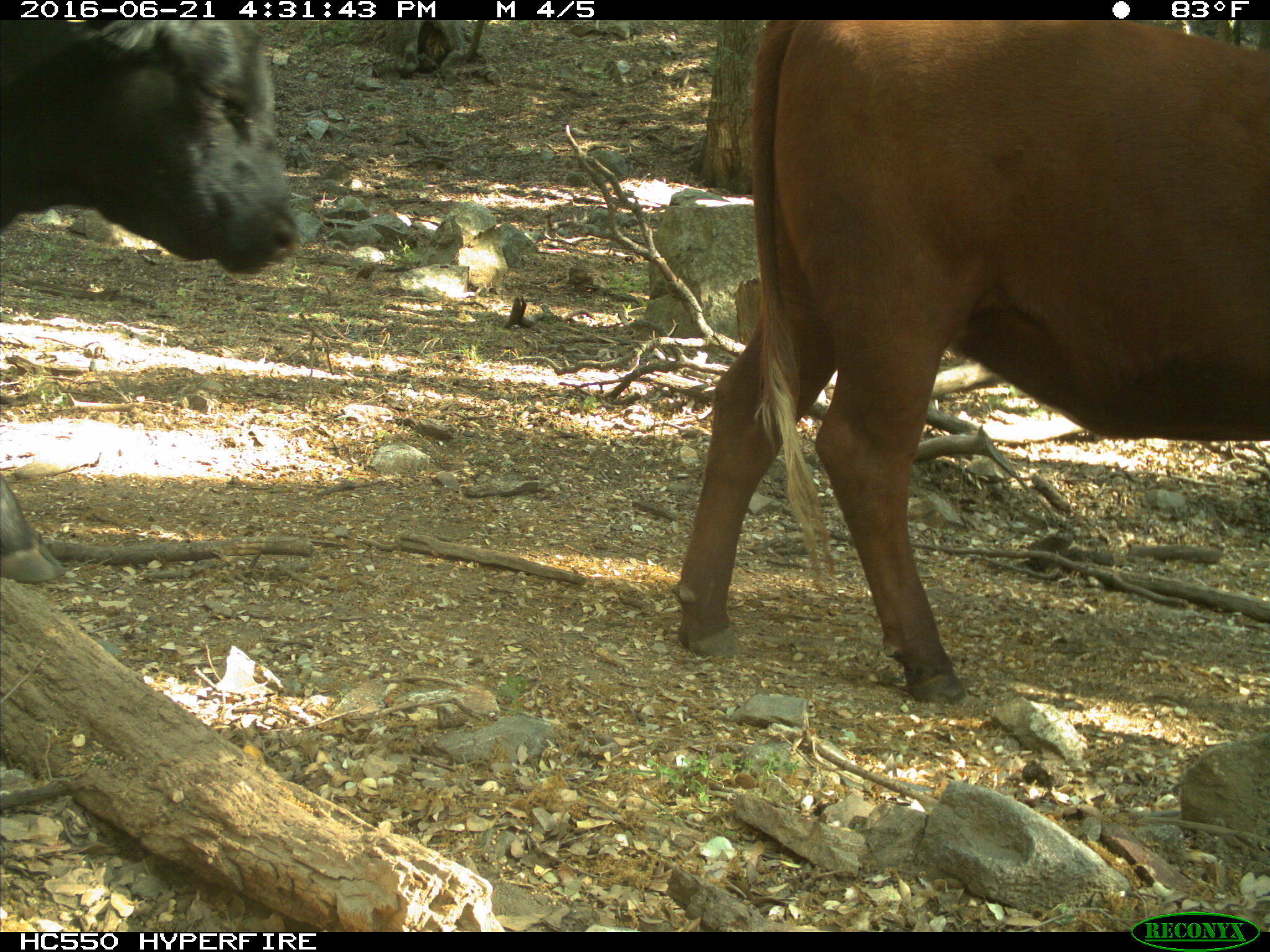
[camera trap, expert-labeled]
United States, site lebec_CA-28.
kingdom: Animalia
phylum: Chordata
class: Mammalia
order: Artiodactyla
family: Bovidae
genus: Bos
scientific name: Bos taurus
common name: domestic cow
Bos taurus (domestic cow).